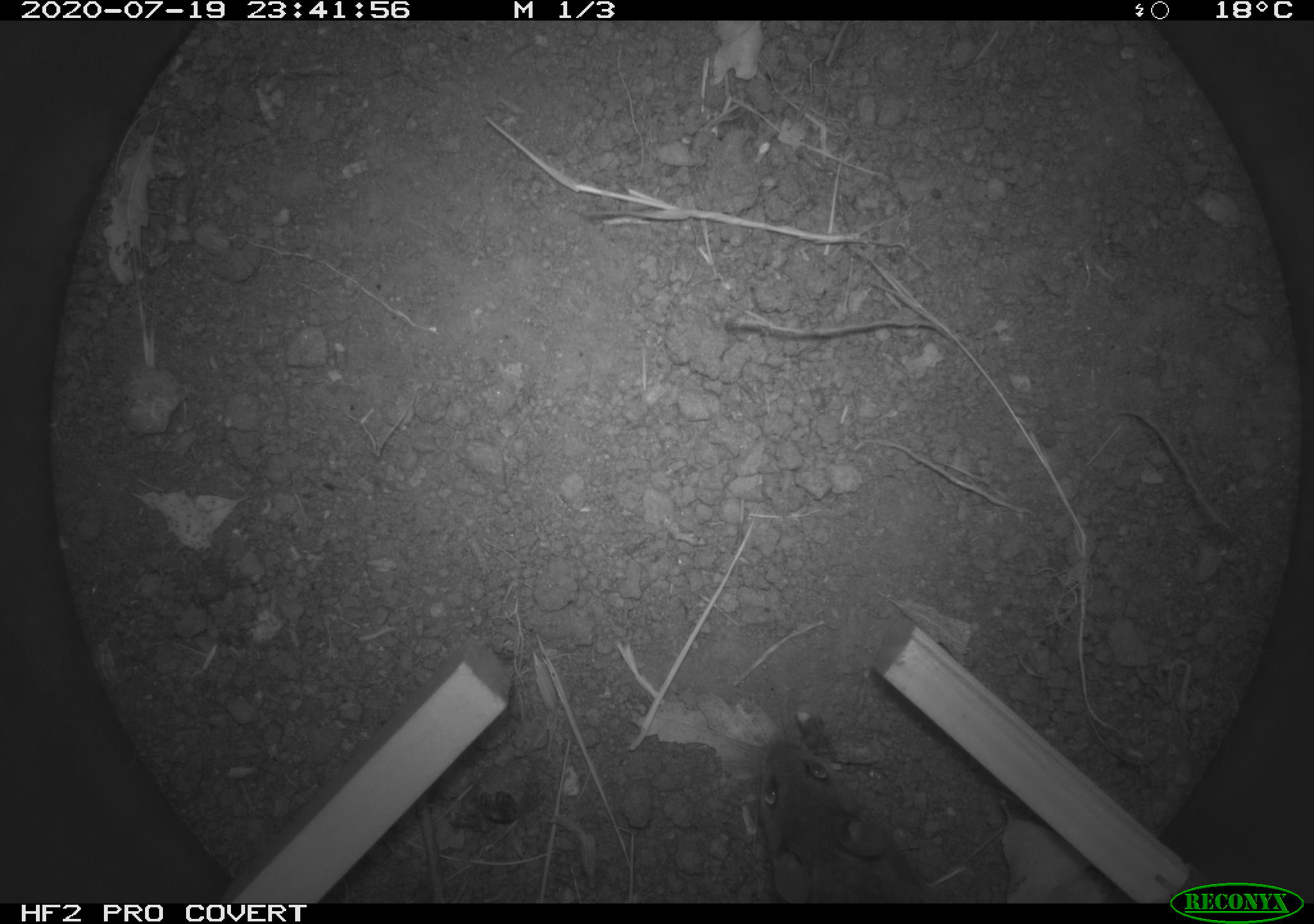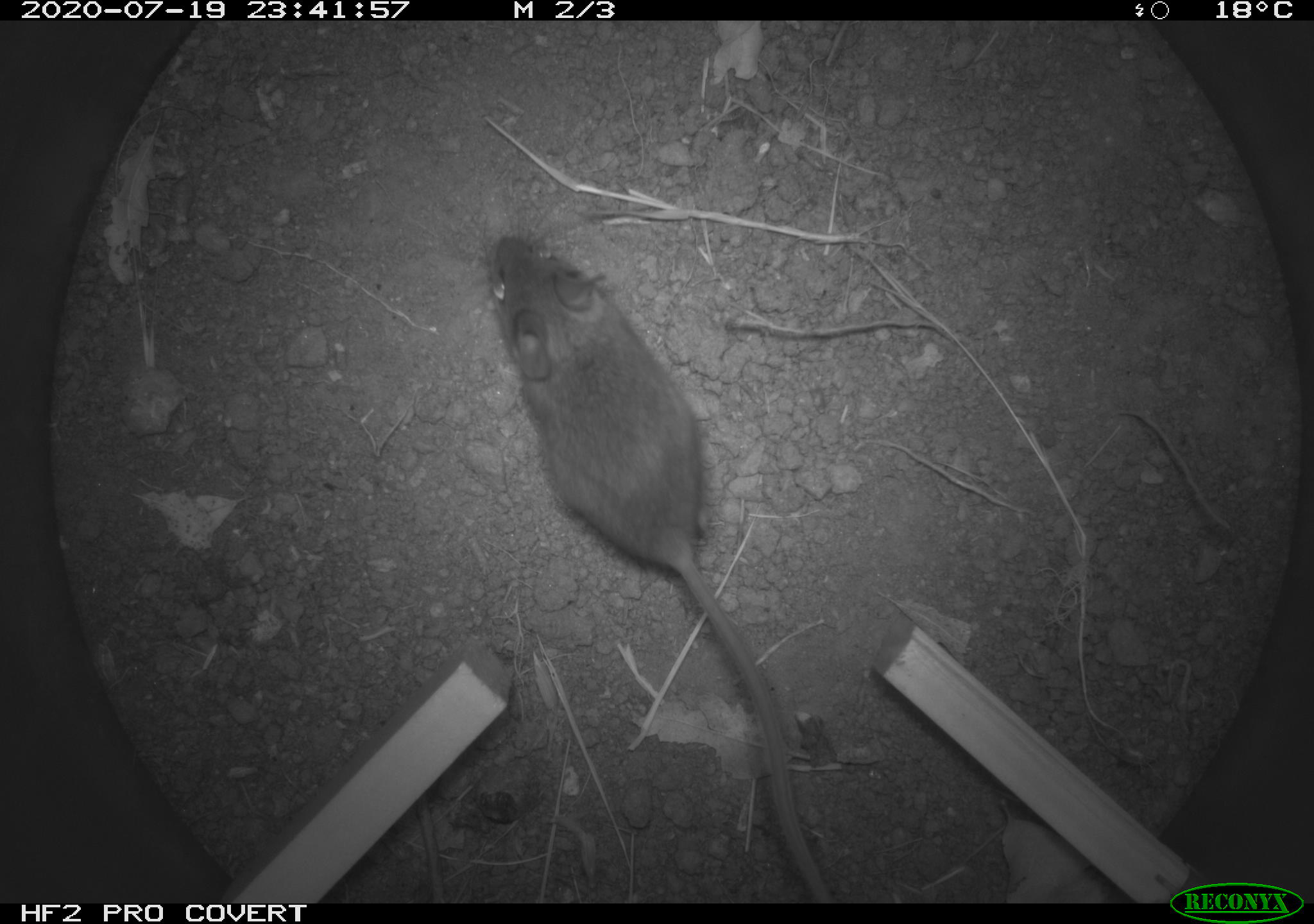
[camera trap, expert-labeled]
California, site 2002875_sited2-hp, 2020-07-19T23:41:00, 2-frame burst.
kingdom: Animalia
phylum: Chordata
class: Mammalia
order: Rodentia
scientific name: Rodentia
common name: rodent